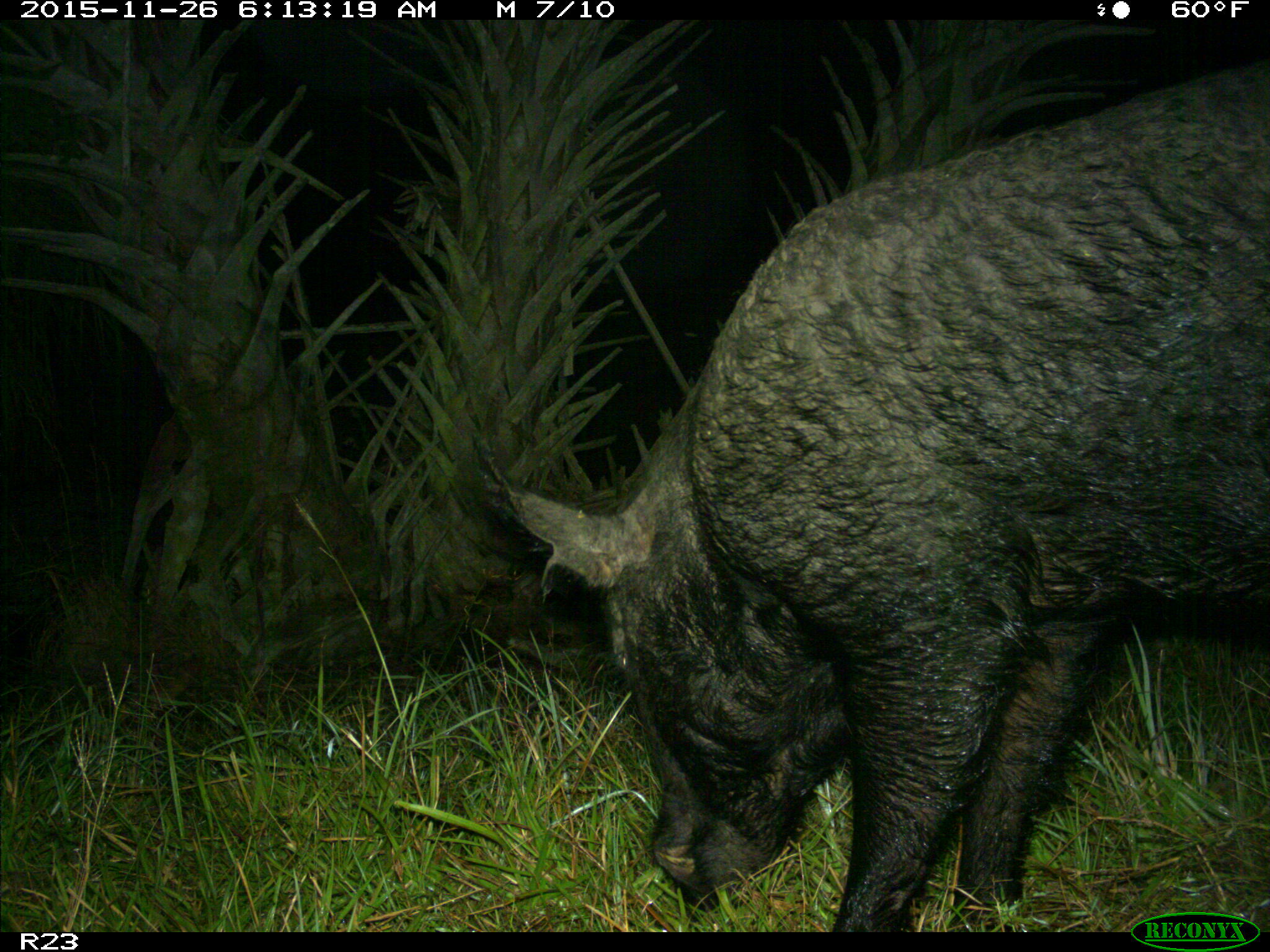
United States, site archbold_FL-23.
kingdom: Animalia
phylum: Chordata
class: Mammalia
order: Artiodactyla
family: Suidae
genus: Sus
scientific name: Sus scrofa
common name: wild boar